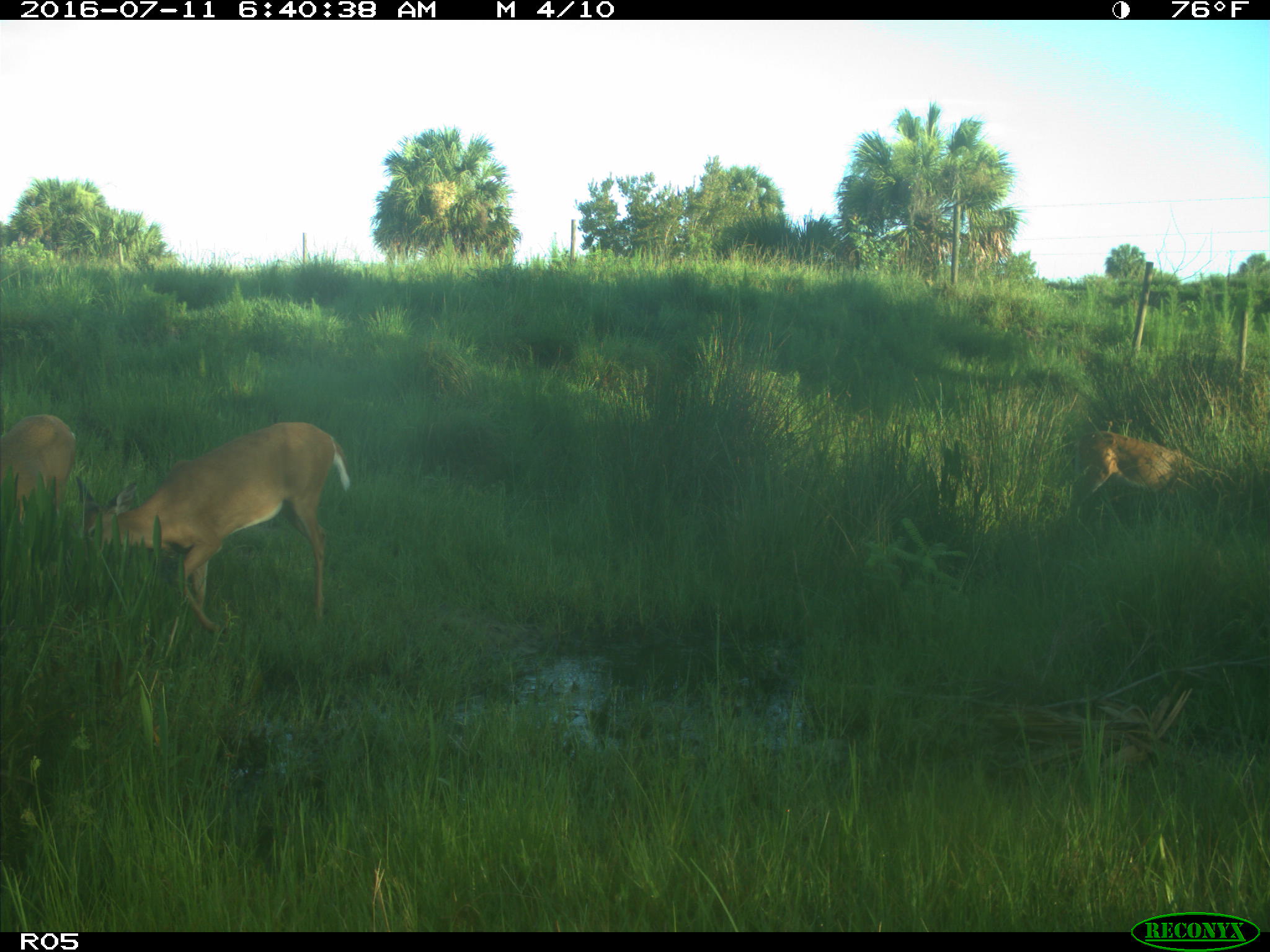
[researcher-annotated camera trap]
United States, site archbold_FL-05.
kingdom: Animalia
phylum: Chordata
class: Mammalia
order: Artiodactyla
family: Cervidae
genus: Odocoileus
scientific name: Odocoileus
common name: deer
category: unidentified deer